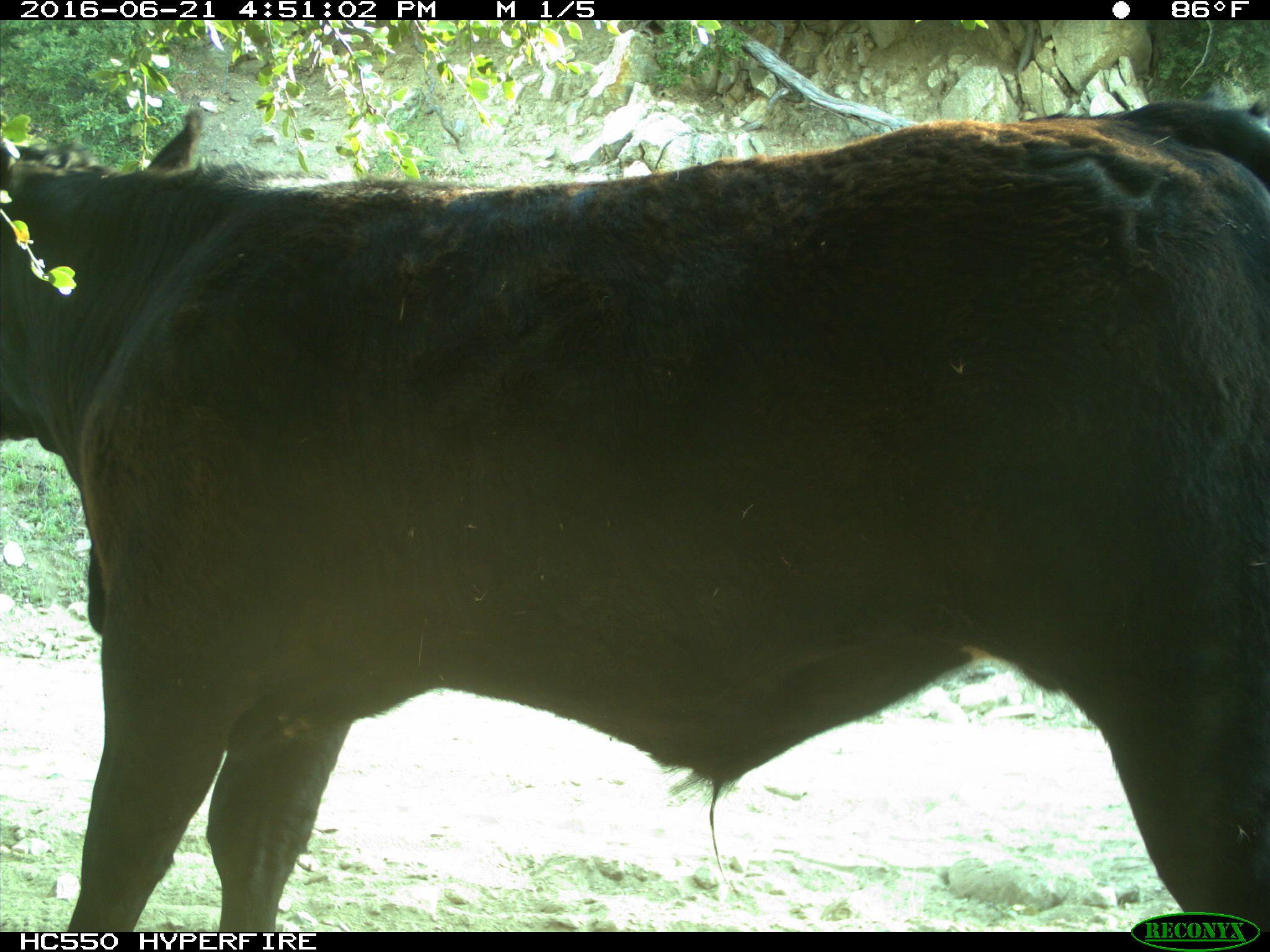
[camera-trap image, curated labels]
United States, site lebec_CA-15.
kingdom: Animalia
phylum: Chordata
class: Mammalia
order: Artiodactyla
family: Bovidae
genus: Bos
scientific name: Bos taurus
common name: domestic cow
Bos taurus (domestic cow).